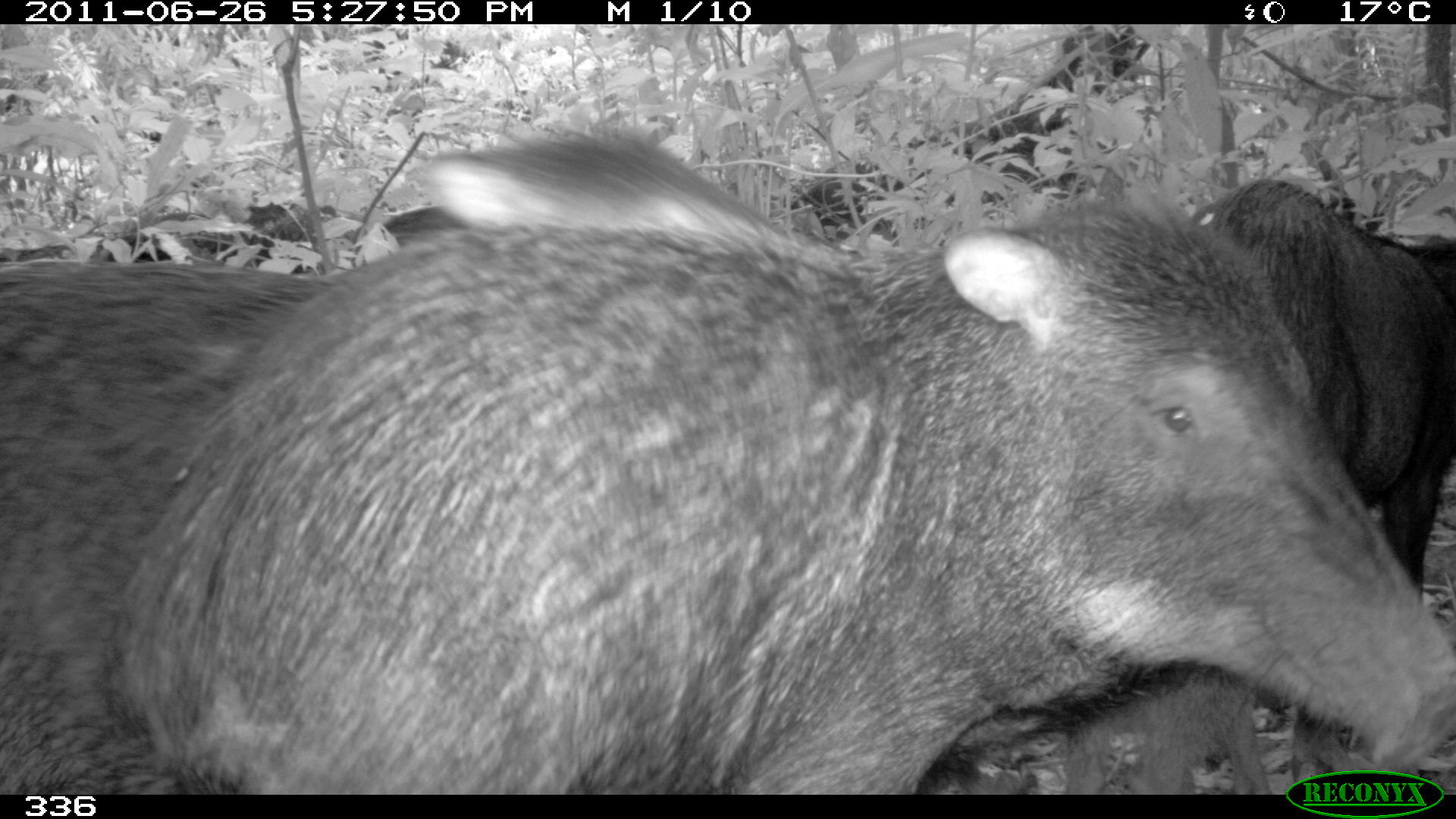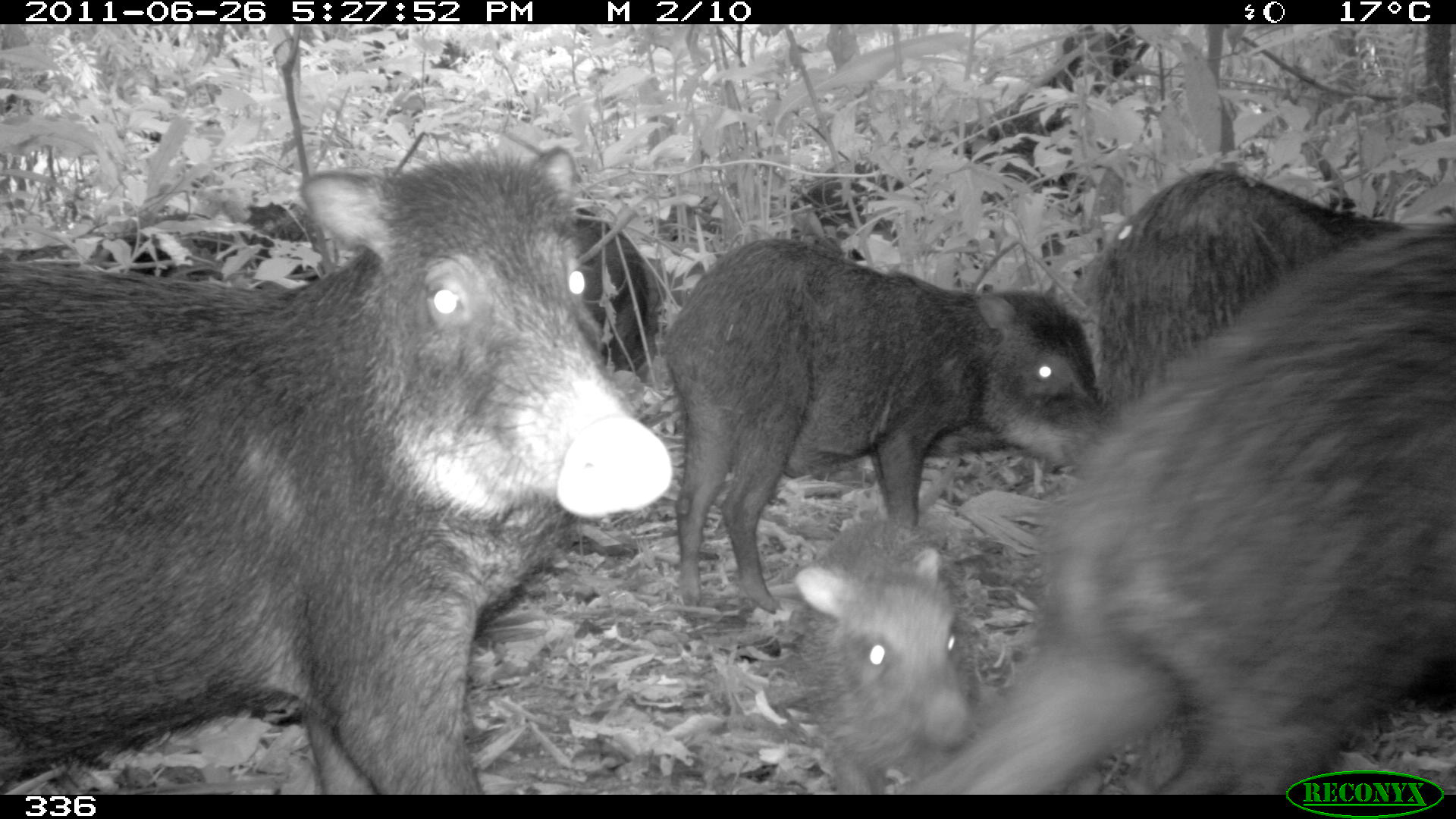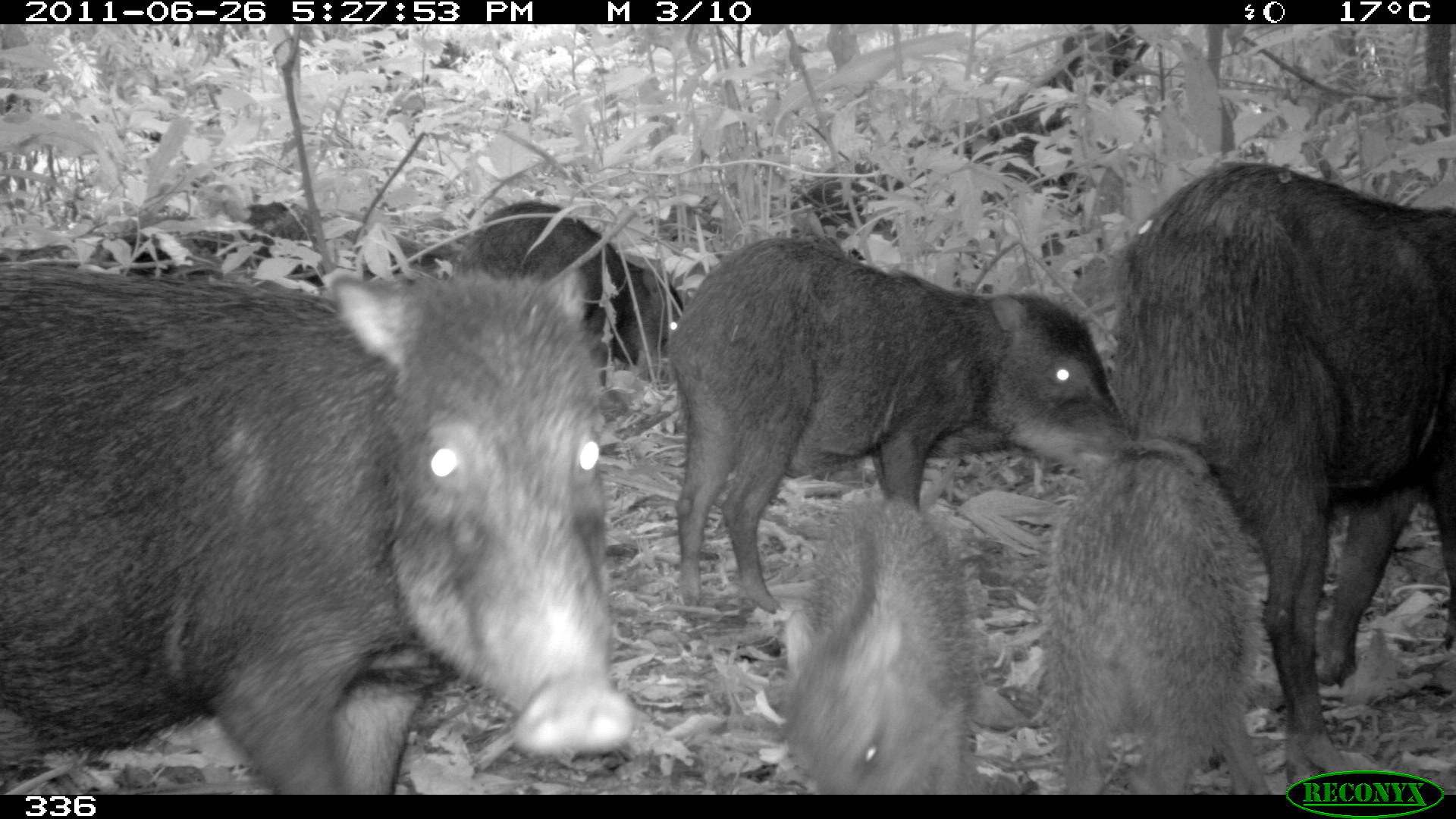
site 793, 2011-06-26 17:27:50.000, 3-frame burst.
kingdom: Animalia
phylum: Chordata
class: Mammalia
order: Artiodactyla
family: Tayassuidae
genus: Tayassu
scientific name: Tayassu pecari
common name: white-lipped peccary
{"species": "Tayassu pecari (white-lipped peccary)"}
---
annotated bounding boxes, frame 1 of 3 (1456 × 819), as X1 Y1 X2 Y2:
tayassu pecari: 108 203 1454 793; 0 135 854 794; 1207 179 1455 795; 1061 658 1272 794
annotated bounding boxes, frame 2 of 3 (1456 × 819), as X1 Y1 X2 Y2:
tayassu pecari: 0 151 670 790; 908 221 1453 795; 665 237 1102 611; 1098 168 1453 455; 796 516 984 786; 557 207 652 373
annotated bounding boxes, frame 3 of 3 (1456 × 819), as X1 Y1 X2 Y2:
tayassu pecari: 0 263 632 792; 1113 163 1453 790; 665 237 1131 611; 1042 438 1266 795; 778 493 984 793; 452 195 678 373